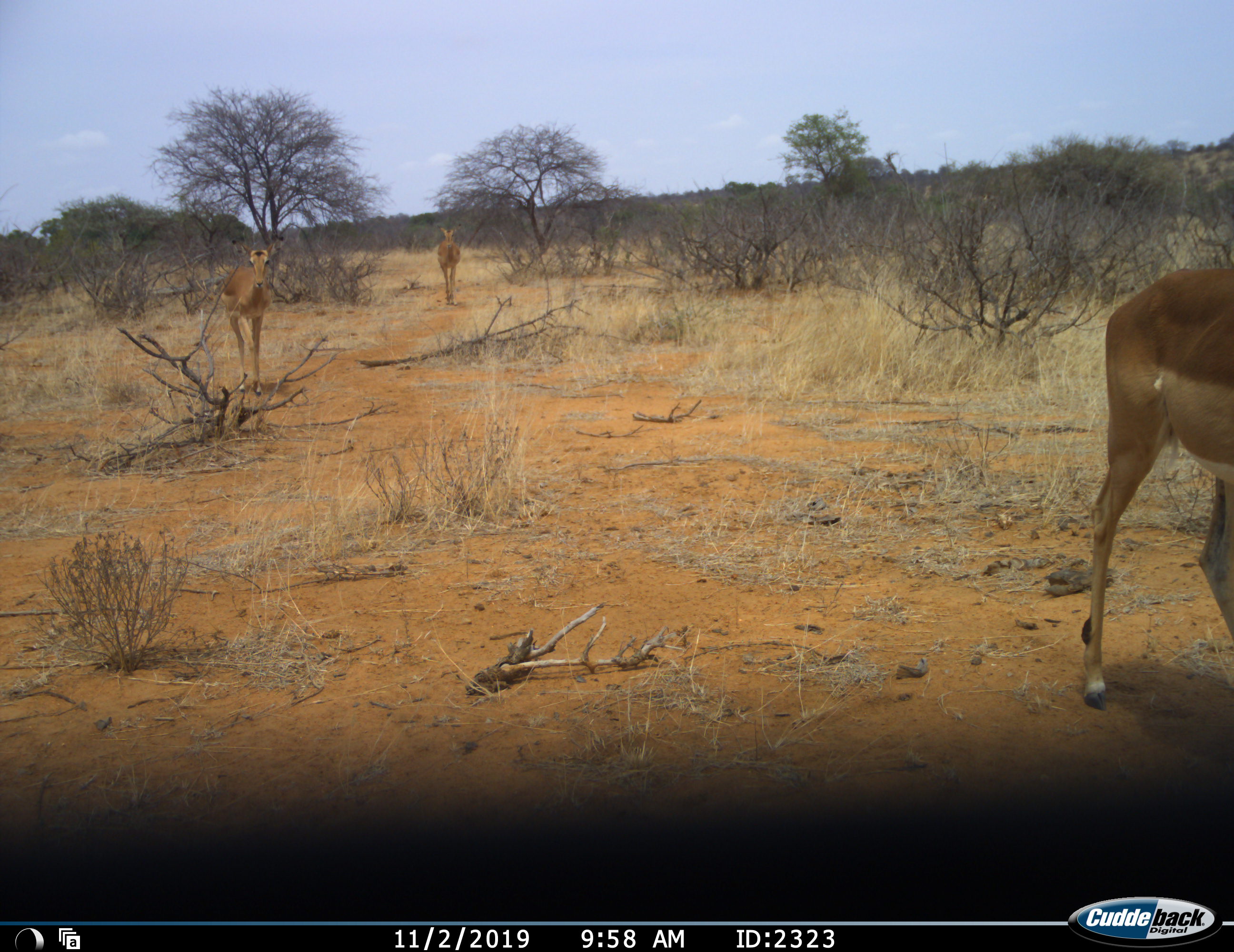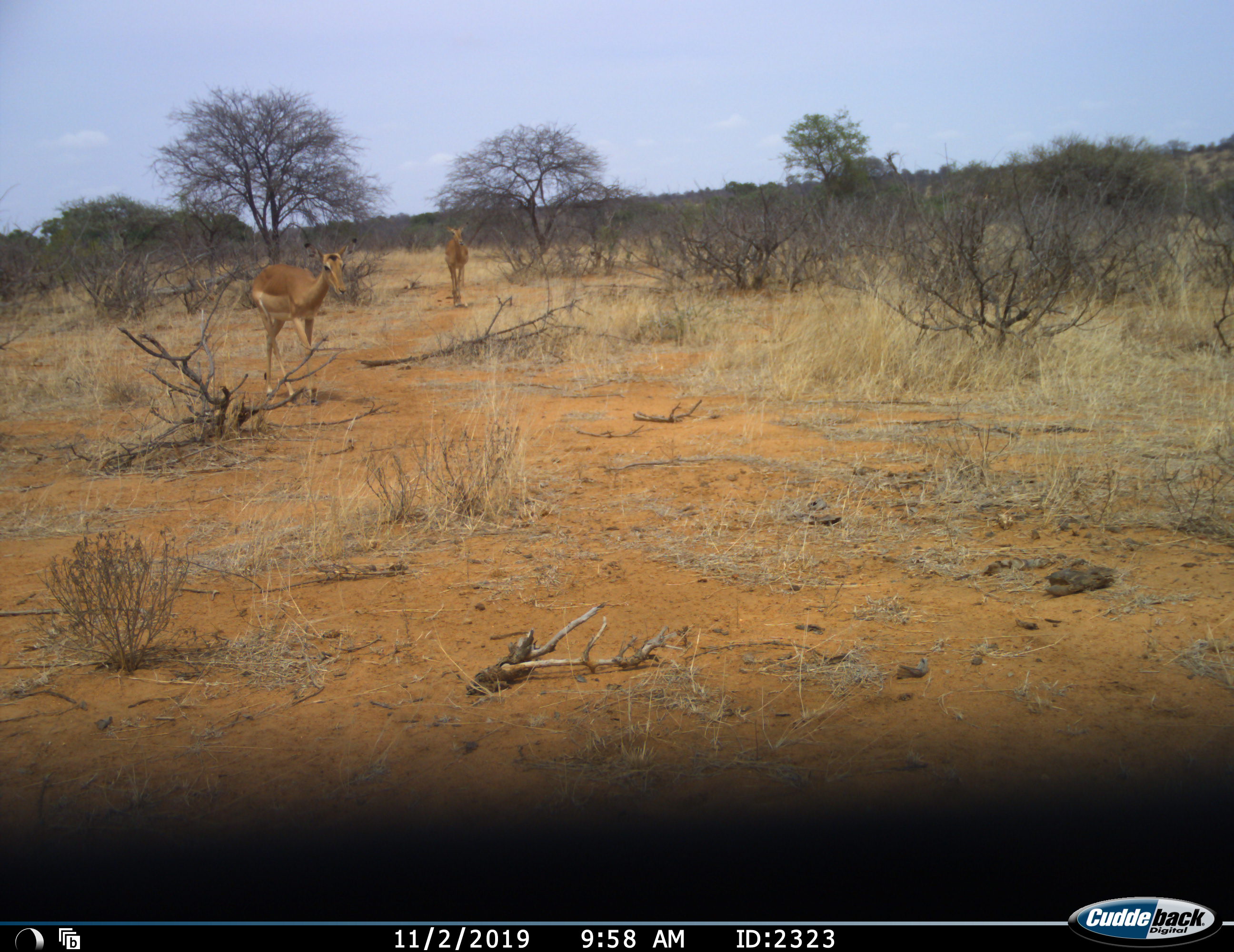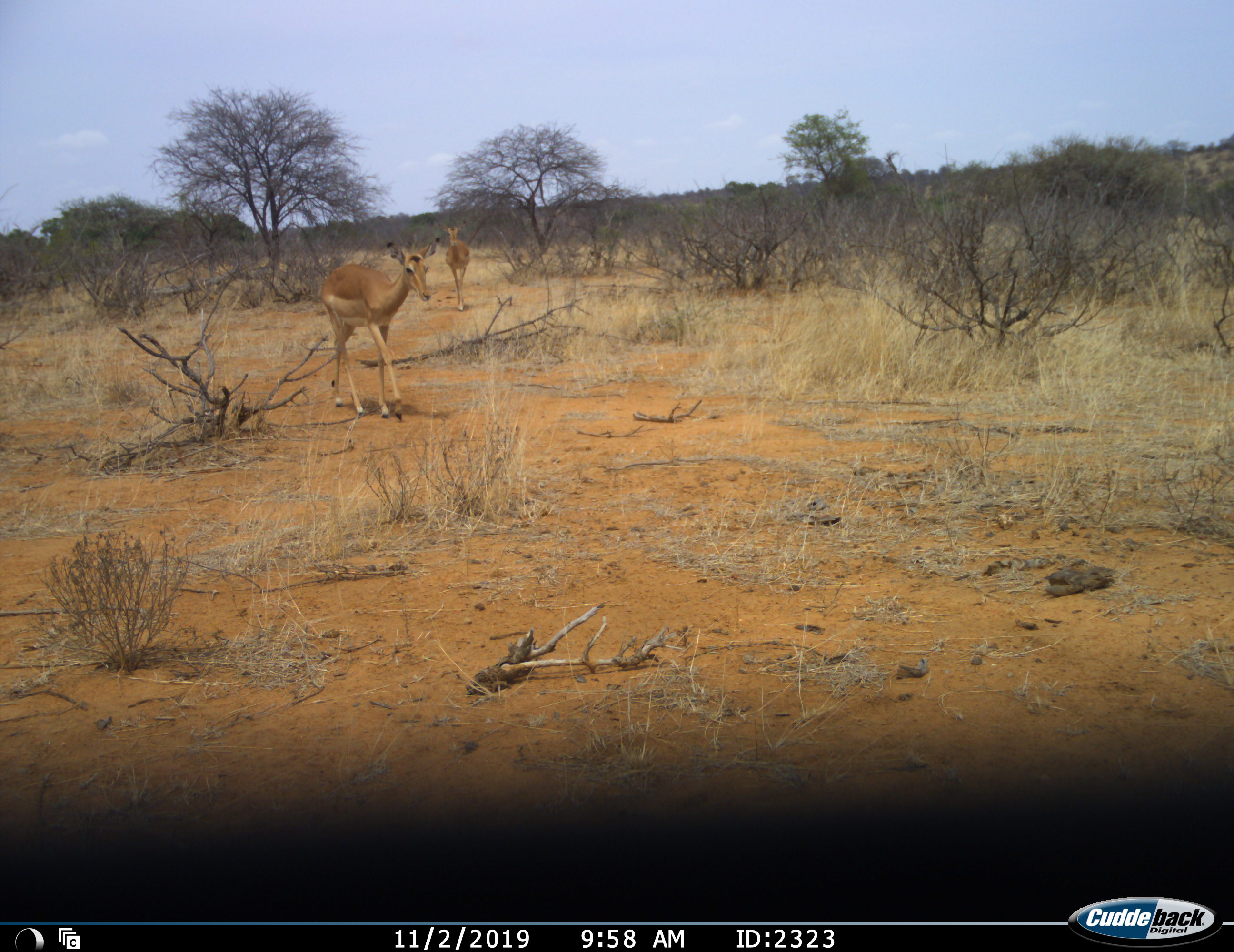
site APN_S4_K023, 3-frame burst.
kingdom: Animalia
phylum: Chordata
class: Mammalia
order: Artiodactyla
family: Bovidae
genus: Aepyceros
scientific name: Aepyceros melampus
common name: impala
Impala (Aepyceros melampus), count 3. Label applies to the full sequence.